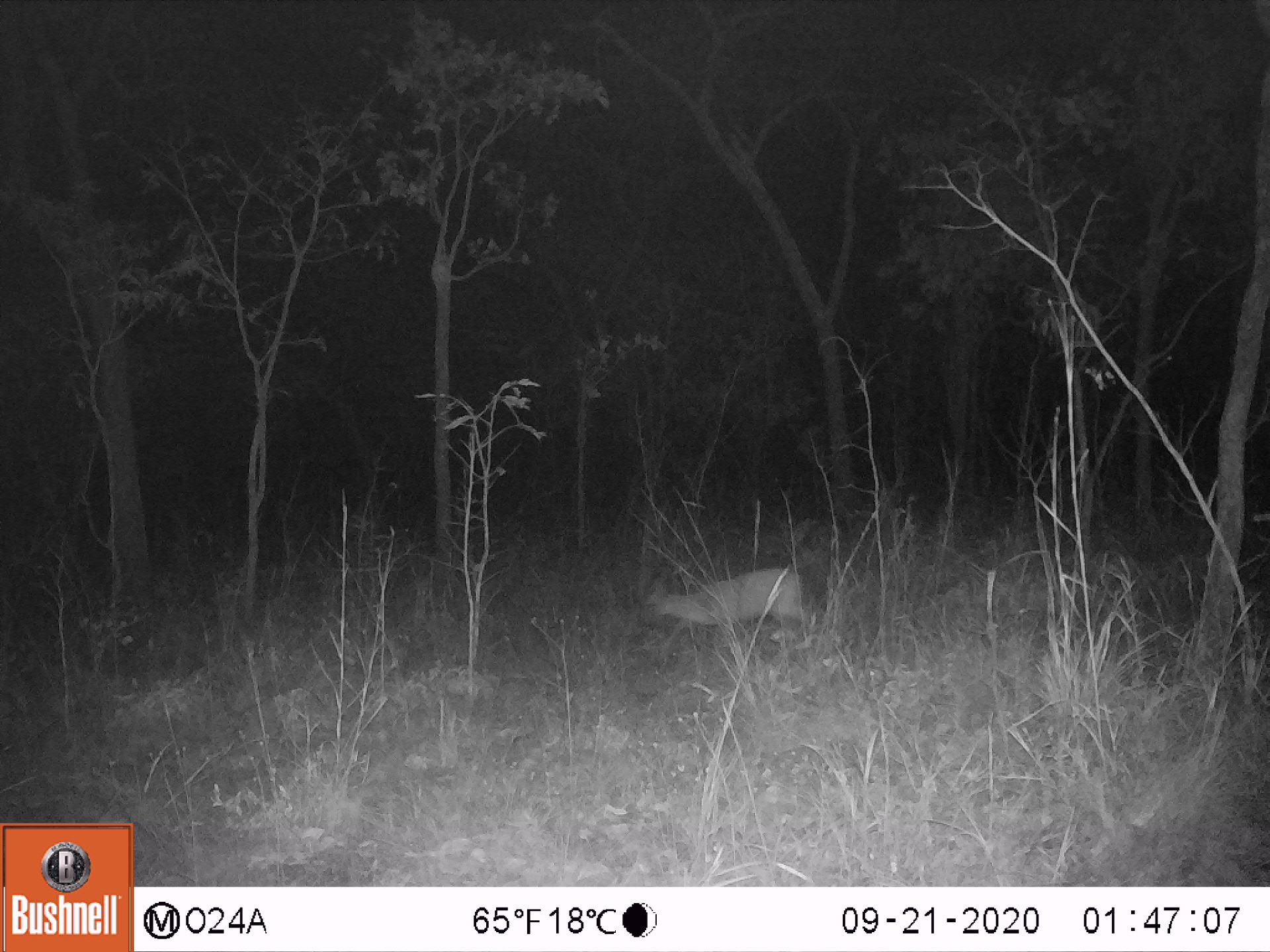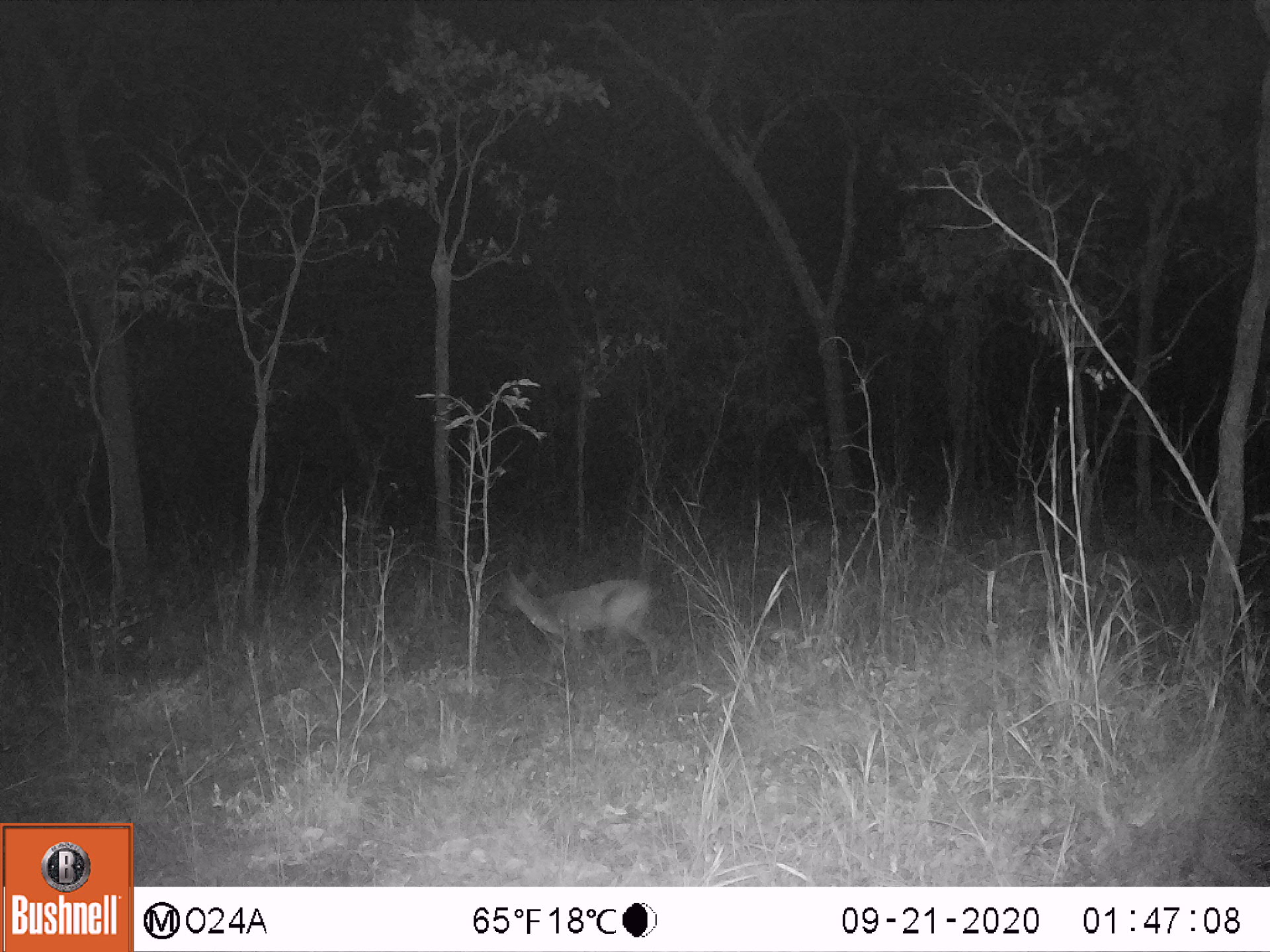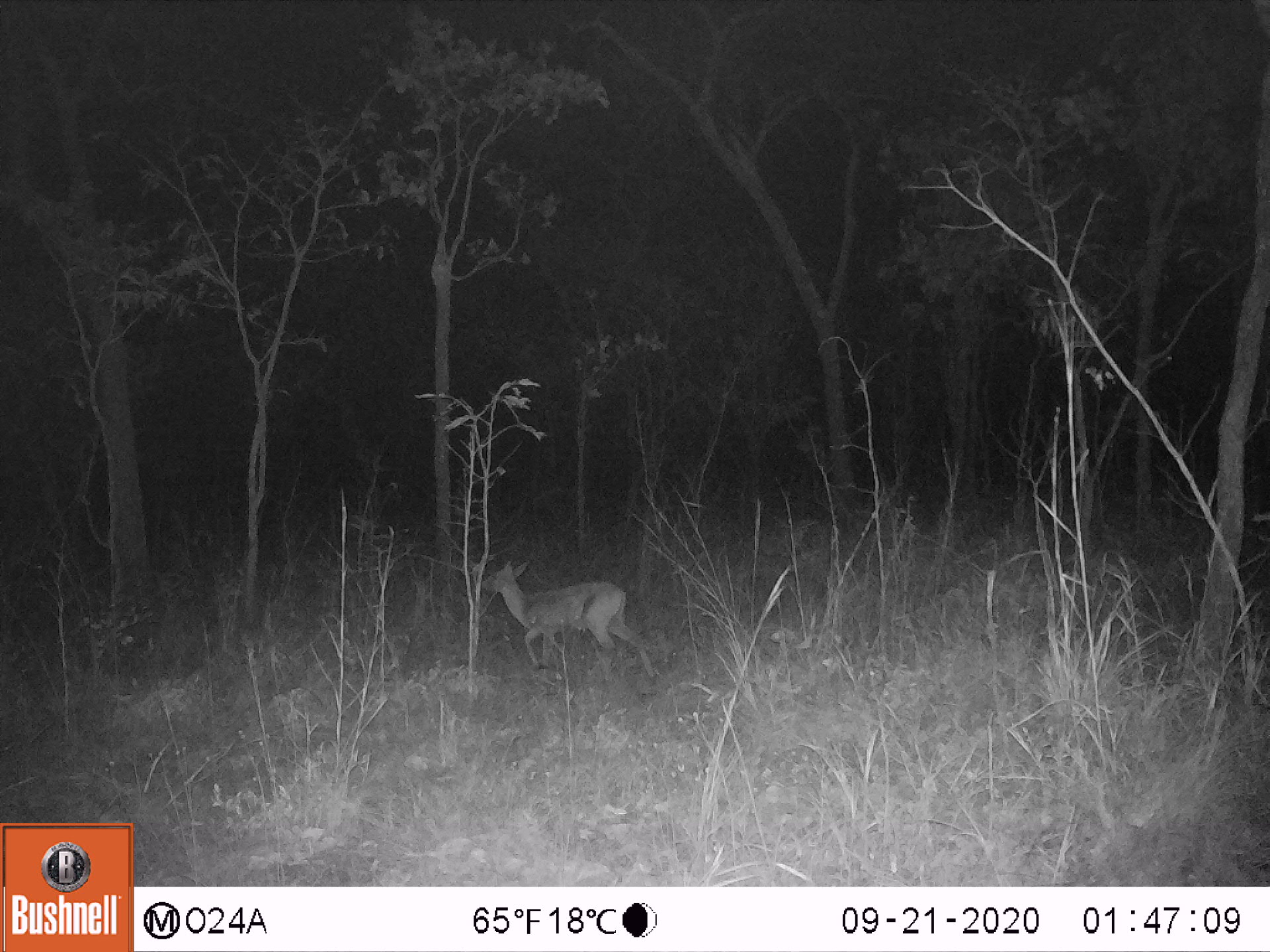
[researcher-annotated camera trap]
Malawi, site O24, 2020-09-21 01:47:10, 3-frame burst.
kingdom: Animalia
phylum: Chordata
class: Mammalia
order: Artiodactyla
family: Bovidae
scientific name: Antilopinae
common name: small antelope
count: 1